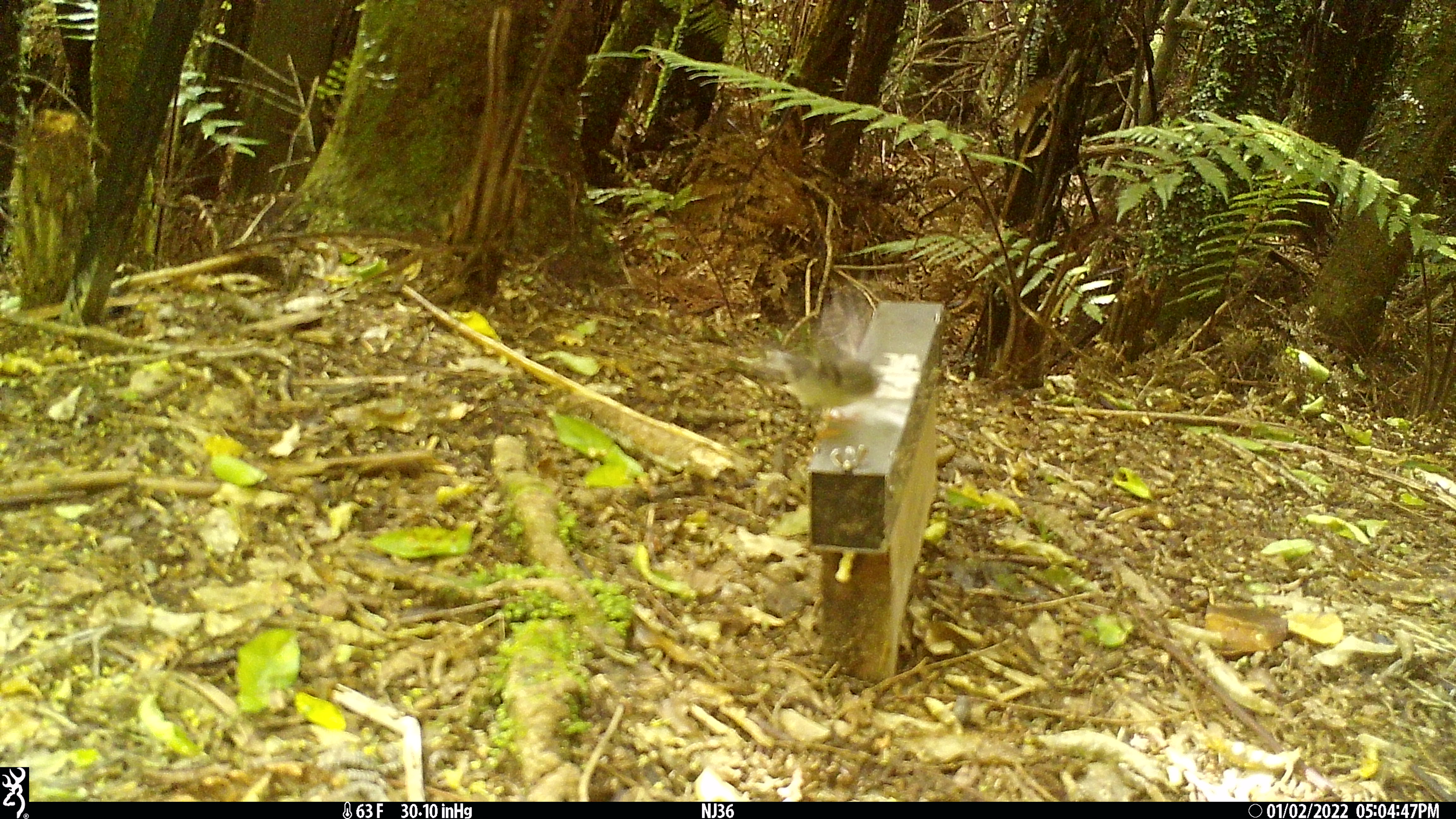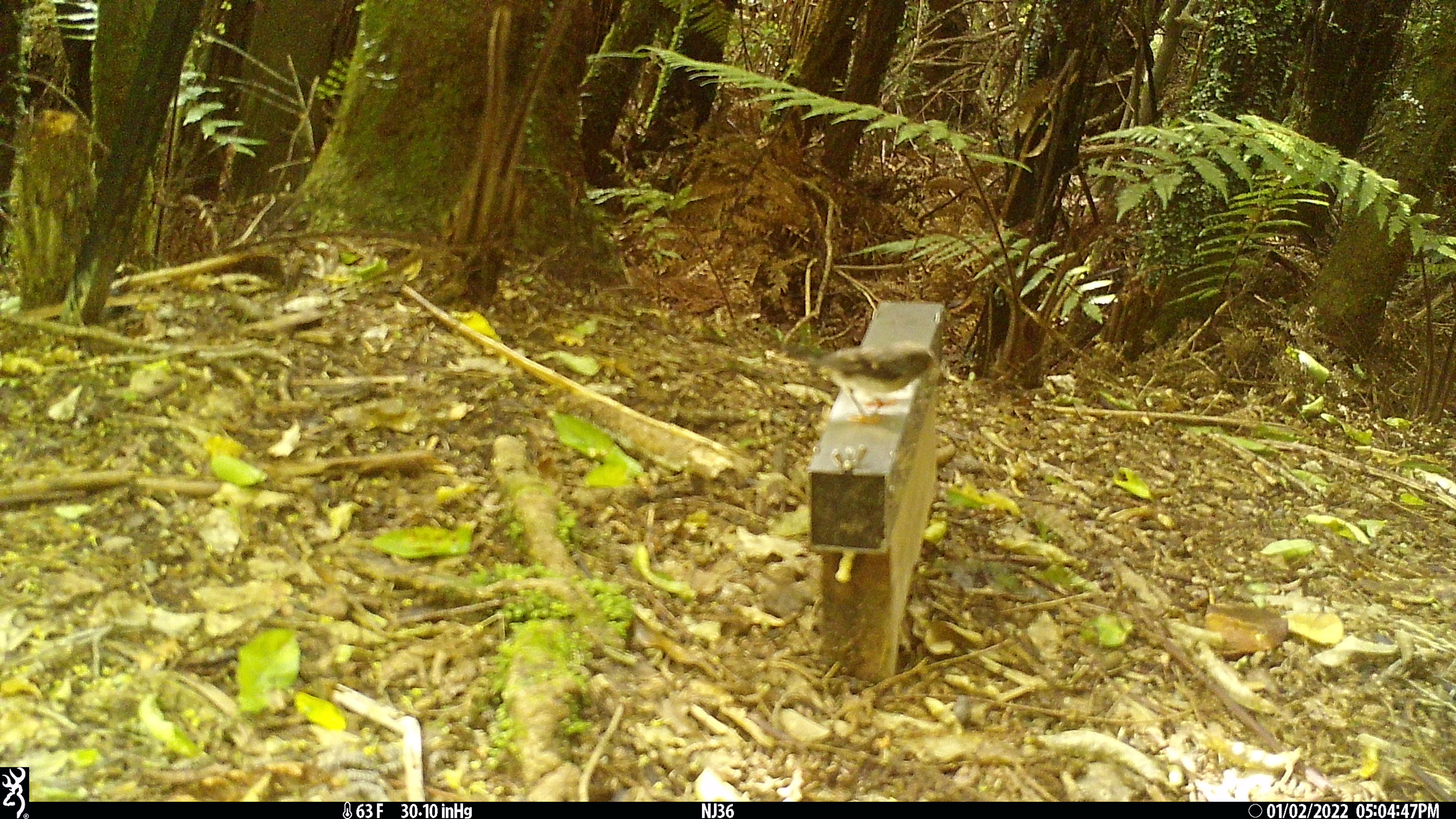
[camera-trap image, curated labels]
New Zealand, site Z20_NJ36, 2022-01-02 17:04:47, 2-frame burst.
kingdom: Animalia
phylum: Chordata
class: Aves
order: Passeriformes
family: Petroicidae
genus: Petroica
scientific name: Petroica macrocephala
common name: tomtit